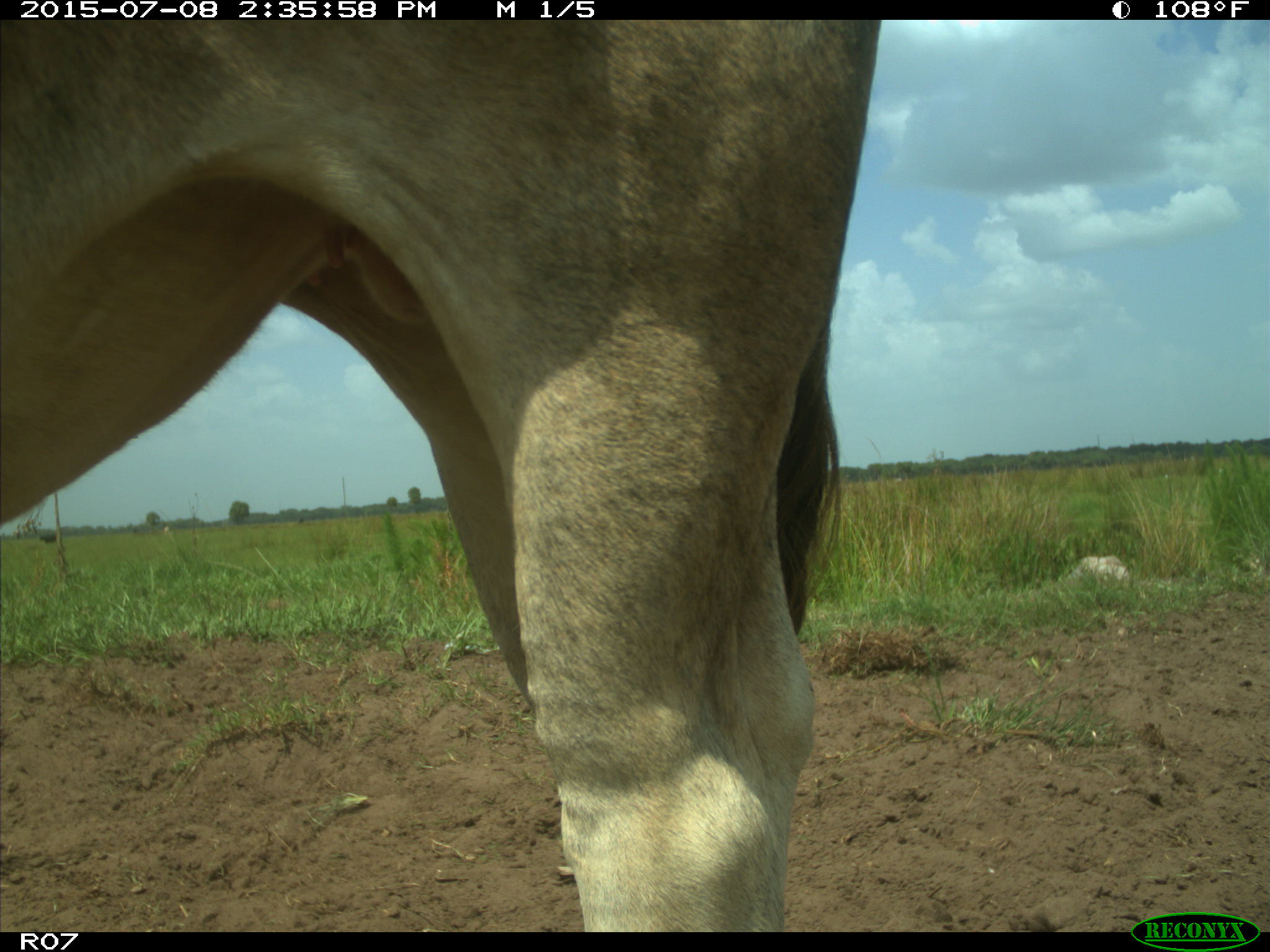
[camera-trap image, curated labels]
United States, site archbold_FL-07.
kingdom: Animalia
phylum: Chordata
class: Mammalia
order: Artiodactyla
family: Bovidae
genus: Bos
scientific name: Bos taurus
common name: domestic cow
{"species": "Bos taurus (domestic cow)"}